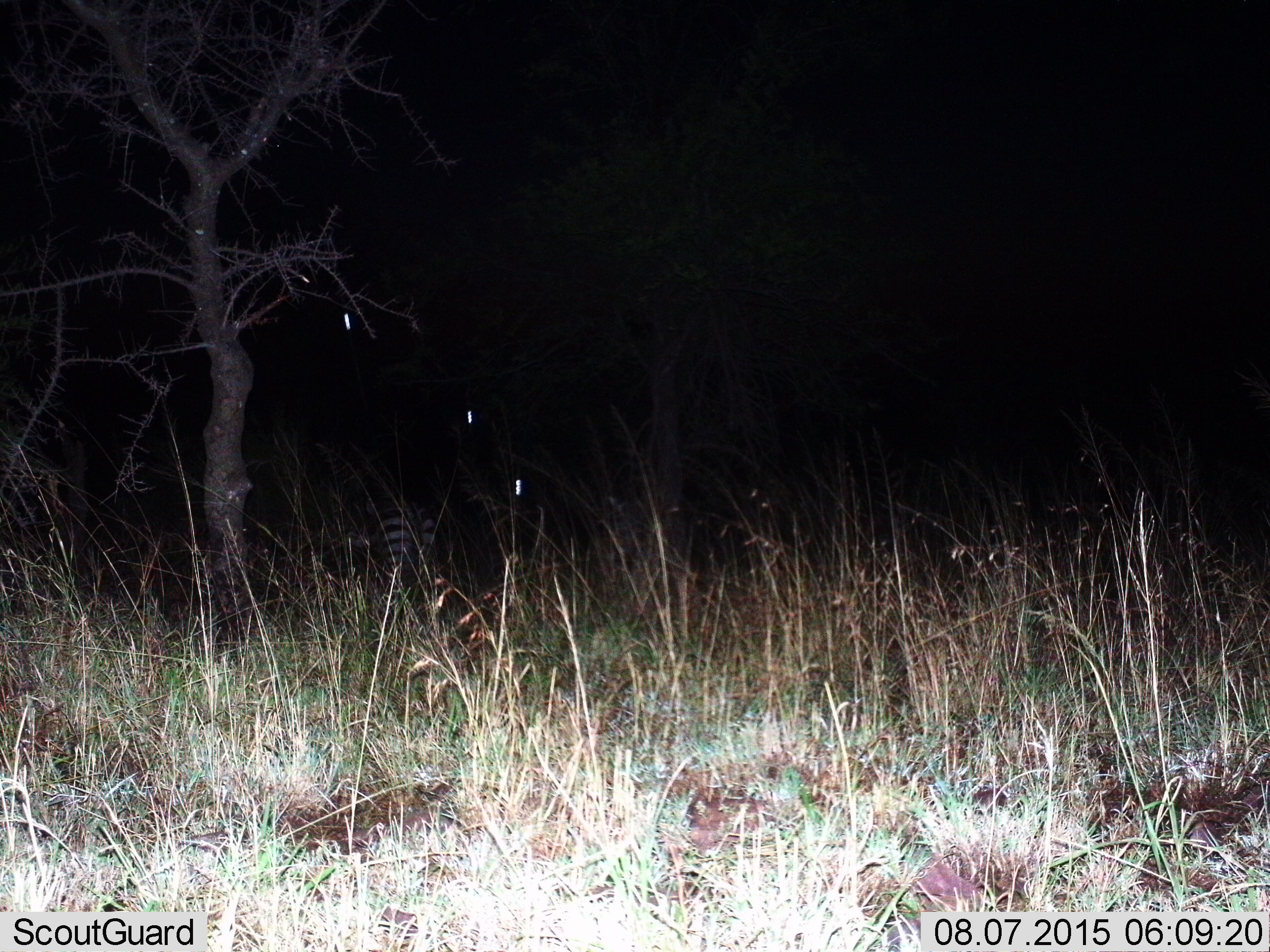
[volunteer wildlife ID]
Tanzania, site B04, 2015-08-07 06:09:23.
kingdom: Animalia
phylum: Chordata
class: Mammalia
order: Perissodactyla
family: Equidae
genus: Equus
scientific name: Equus quagga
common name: plains zebra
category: zebra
Zebra (plains zebra) (Equus quagga), count 1. Behavior (volunteer vote fractions): standing 80%, resting 0%, moving 20%, interacting 0%. Young present (vote fraction): 0%. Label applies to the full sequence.